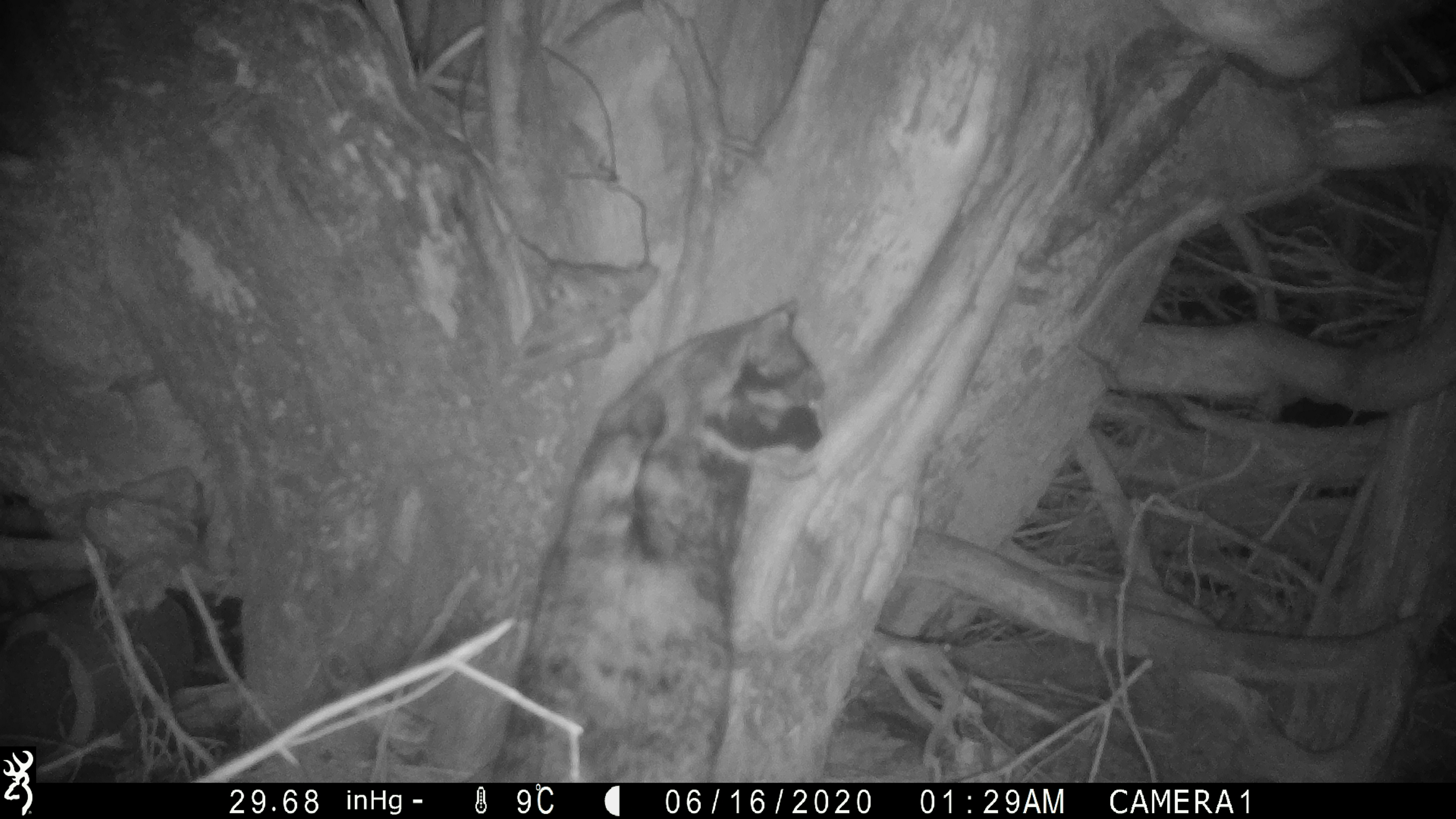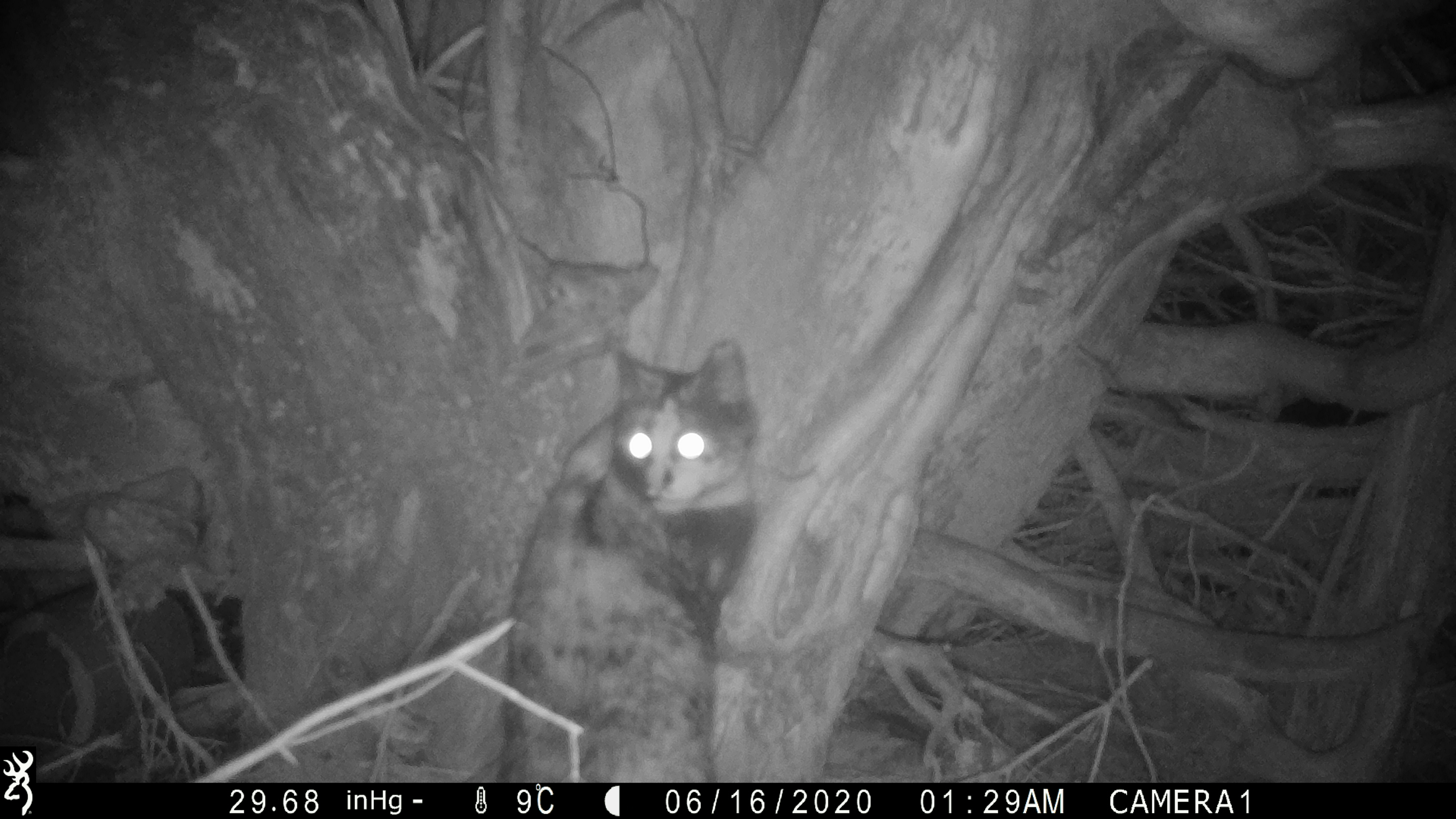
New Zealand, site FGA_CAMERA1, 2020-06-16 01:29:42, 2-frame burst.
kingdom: Animalia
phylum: Chordata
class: Mammalia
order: Carnivora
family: Felidae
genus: Felis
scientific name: Felis catus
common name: domestic cat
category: cat